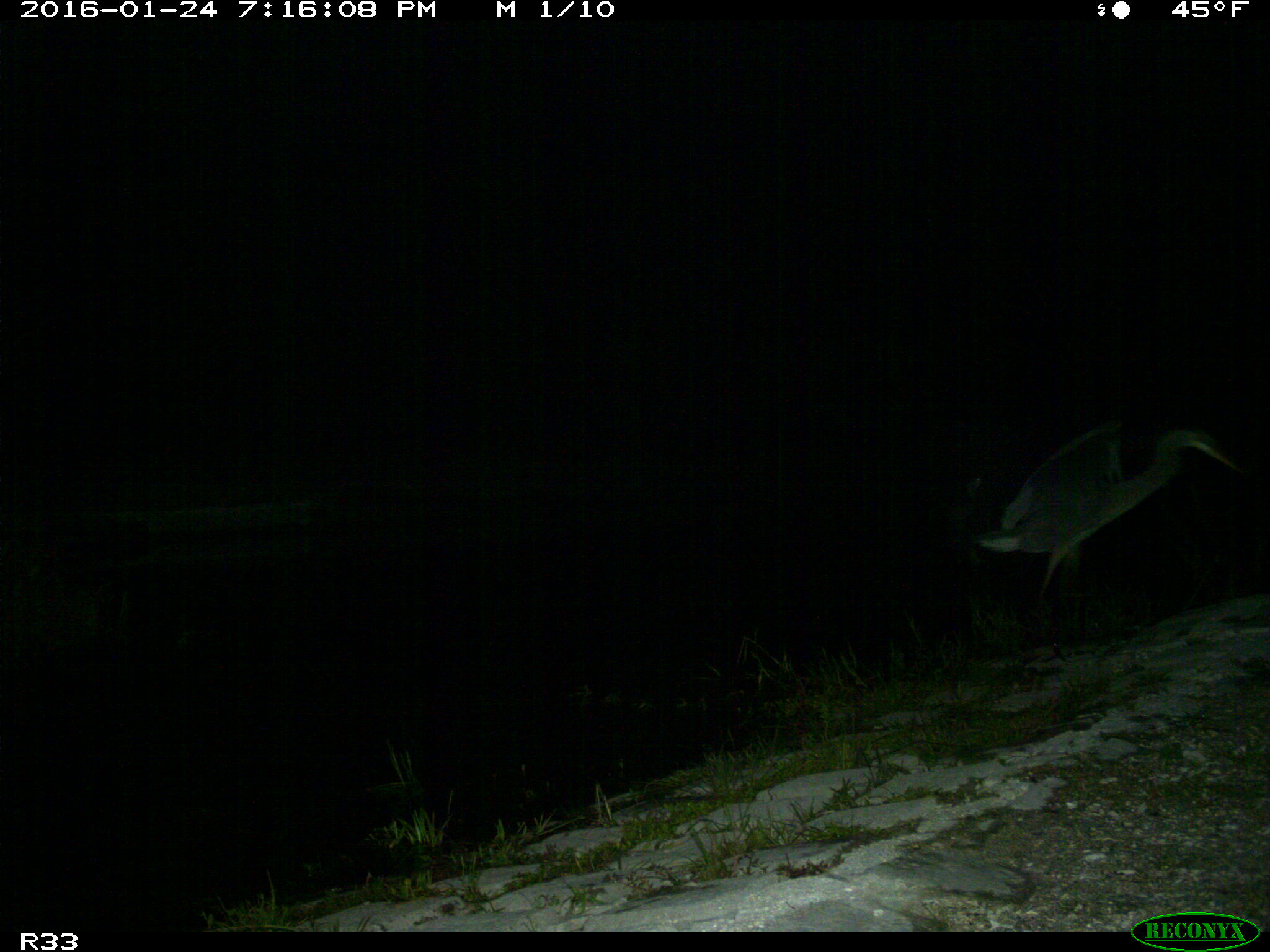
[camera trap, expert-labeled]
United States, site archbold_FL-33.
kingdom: Animalia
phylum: Chordata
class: Aves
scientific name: Aves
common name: birds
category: unidentified bird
Unidentified bird (birds) (Aves).